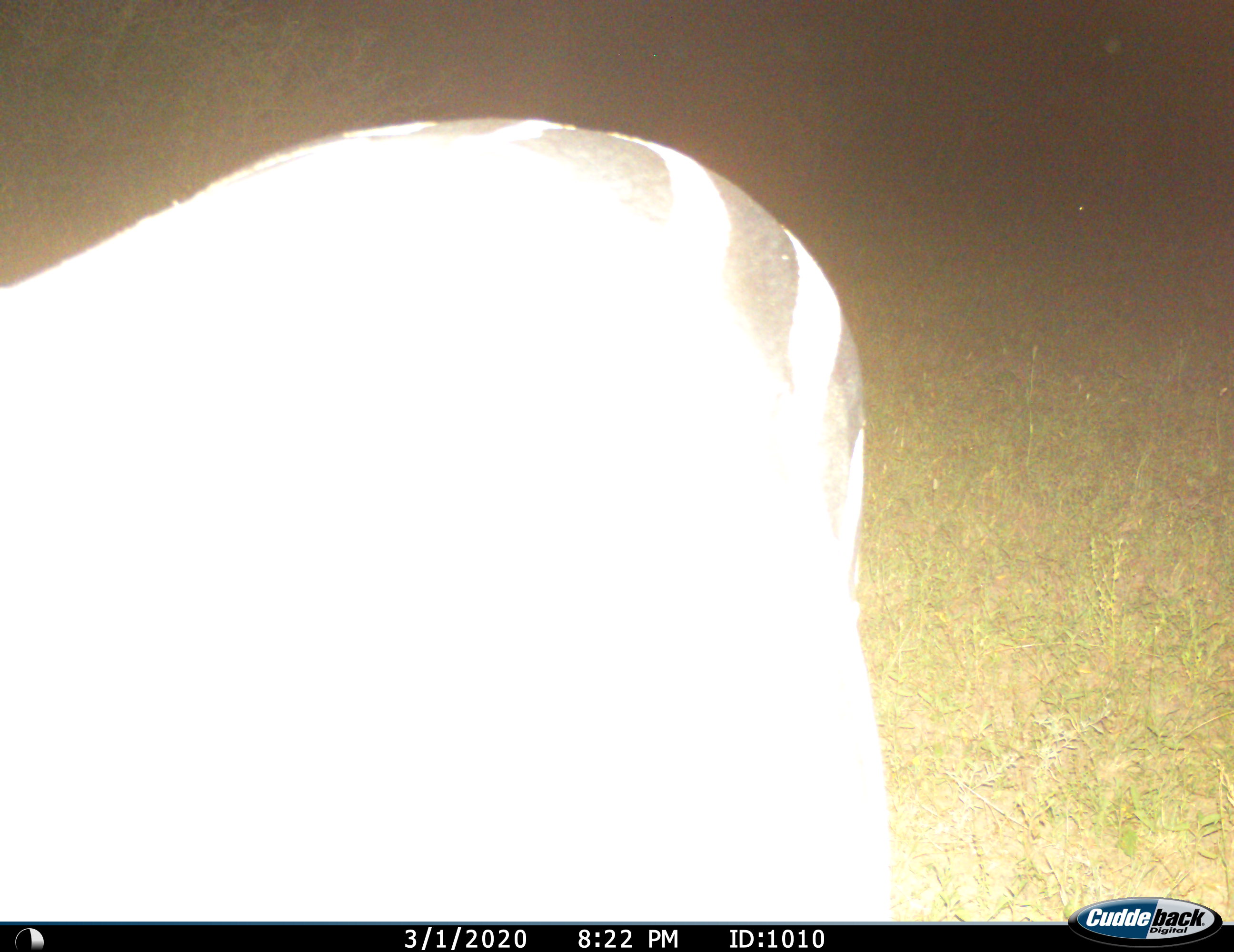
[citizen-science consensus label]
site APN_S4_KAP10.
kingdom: Animalia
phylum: Chordata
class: Mammalia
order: Perissodactyla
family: Equidae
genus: Equus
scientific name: Equus quagga burchellii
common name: burchell's zebra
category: zebraburchells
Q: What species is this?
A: Zebraburchells (burchell's zebra) (Equus quagga burchellii).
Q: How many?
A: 1.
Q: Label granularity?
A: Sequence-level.